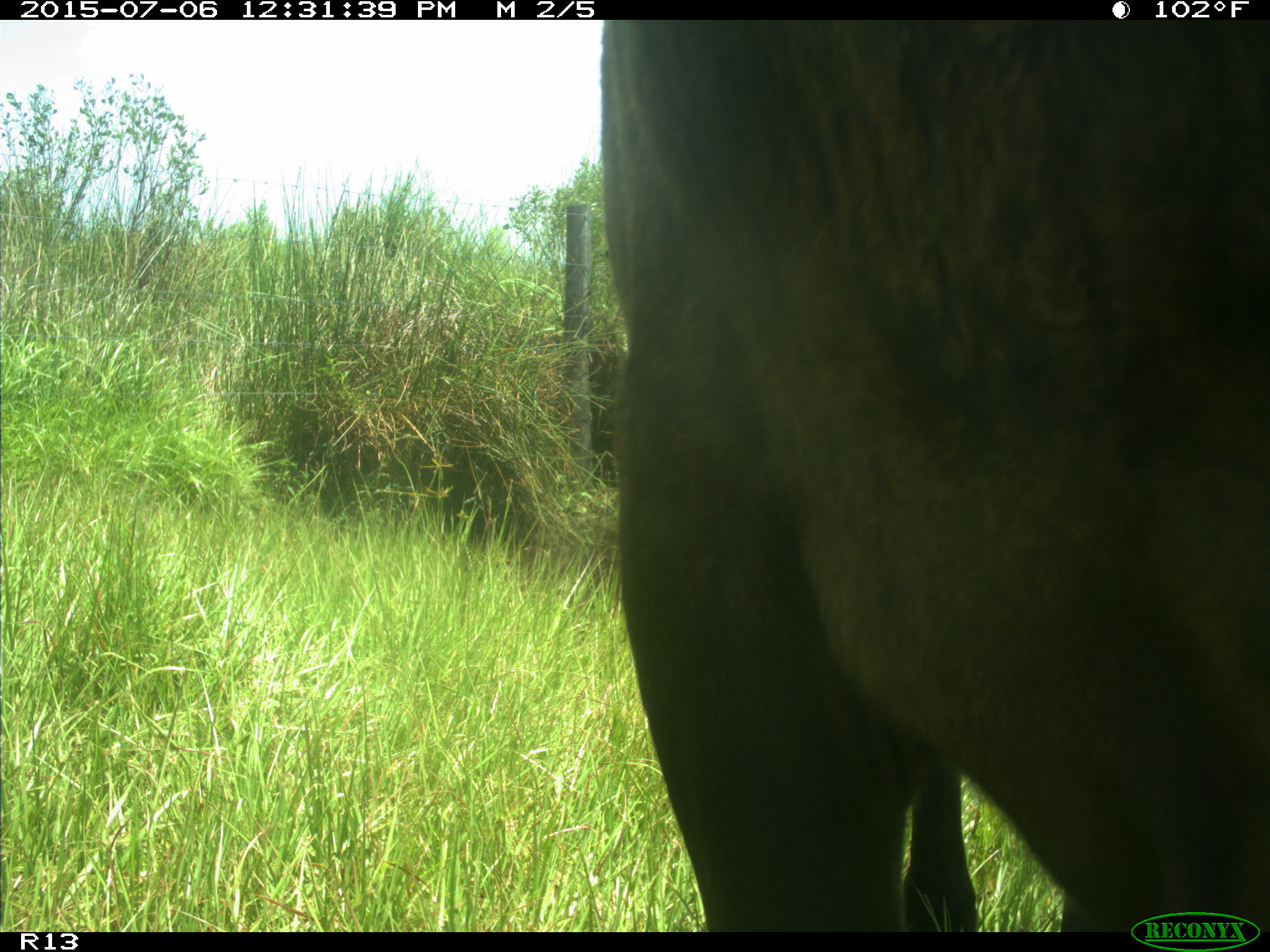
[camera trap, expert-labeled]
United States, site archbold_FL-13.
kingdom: Animalia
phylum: Chordata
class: Mammalia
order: Artiodactyla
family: Bovidae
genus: Bos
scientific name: Bos taurus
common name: domestic cow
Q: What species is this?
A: Bos taurus (domestic cow).